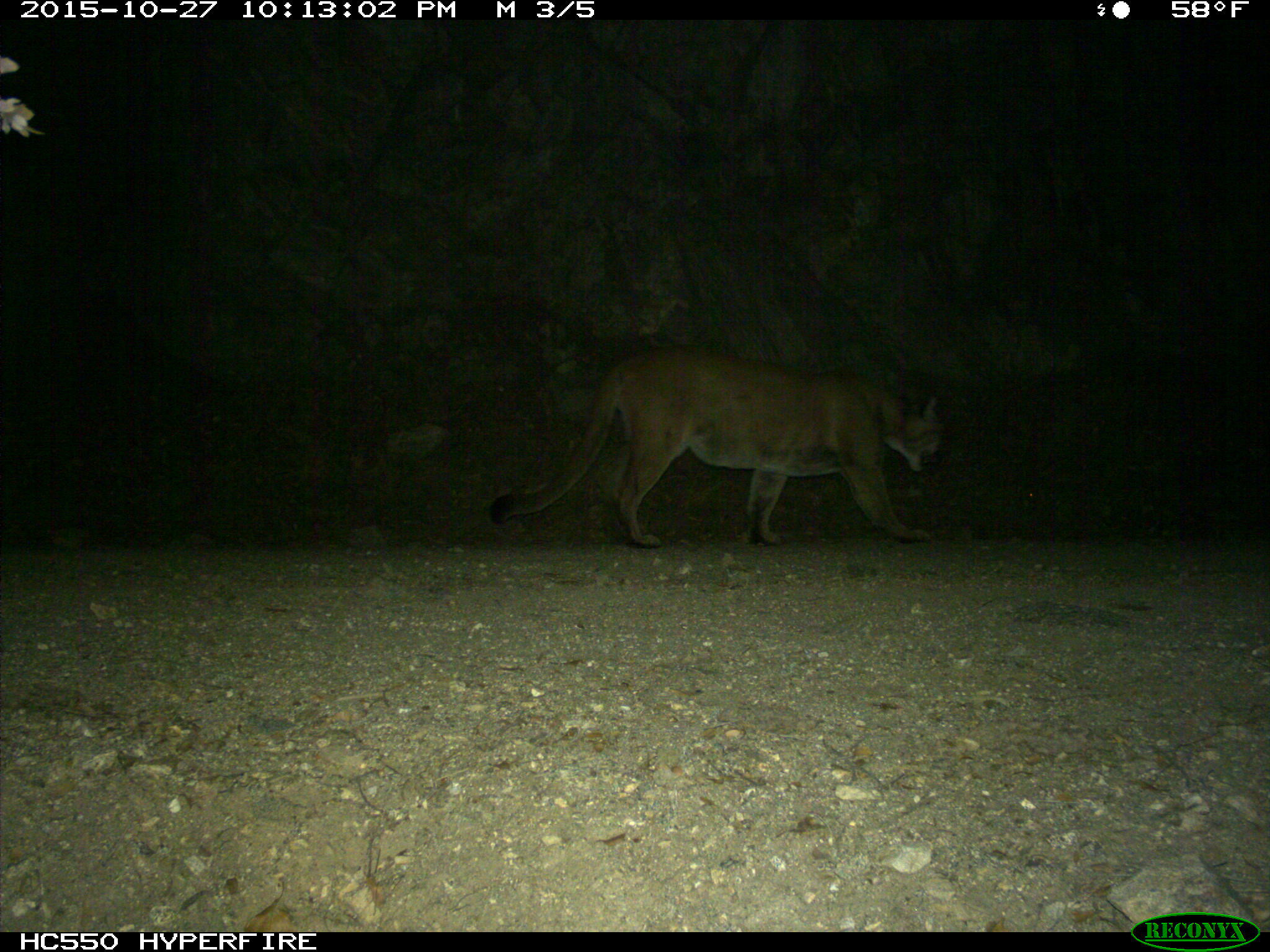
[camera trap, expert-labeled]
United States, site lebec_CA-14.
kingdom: Animalia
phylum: Chordata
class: Mammalia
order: Carnivora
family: Felidae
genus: Puma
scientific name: Puma concolor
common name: mountain lion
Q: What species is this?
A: Puma concolor (mountain lion).